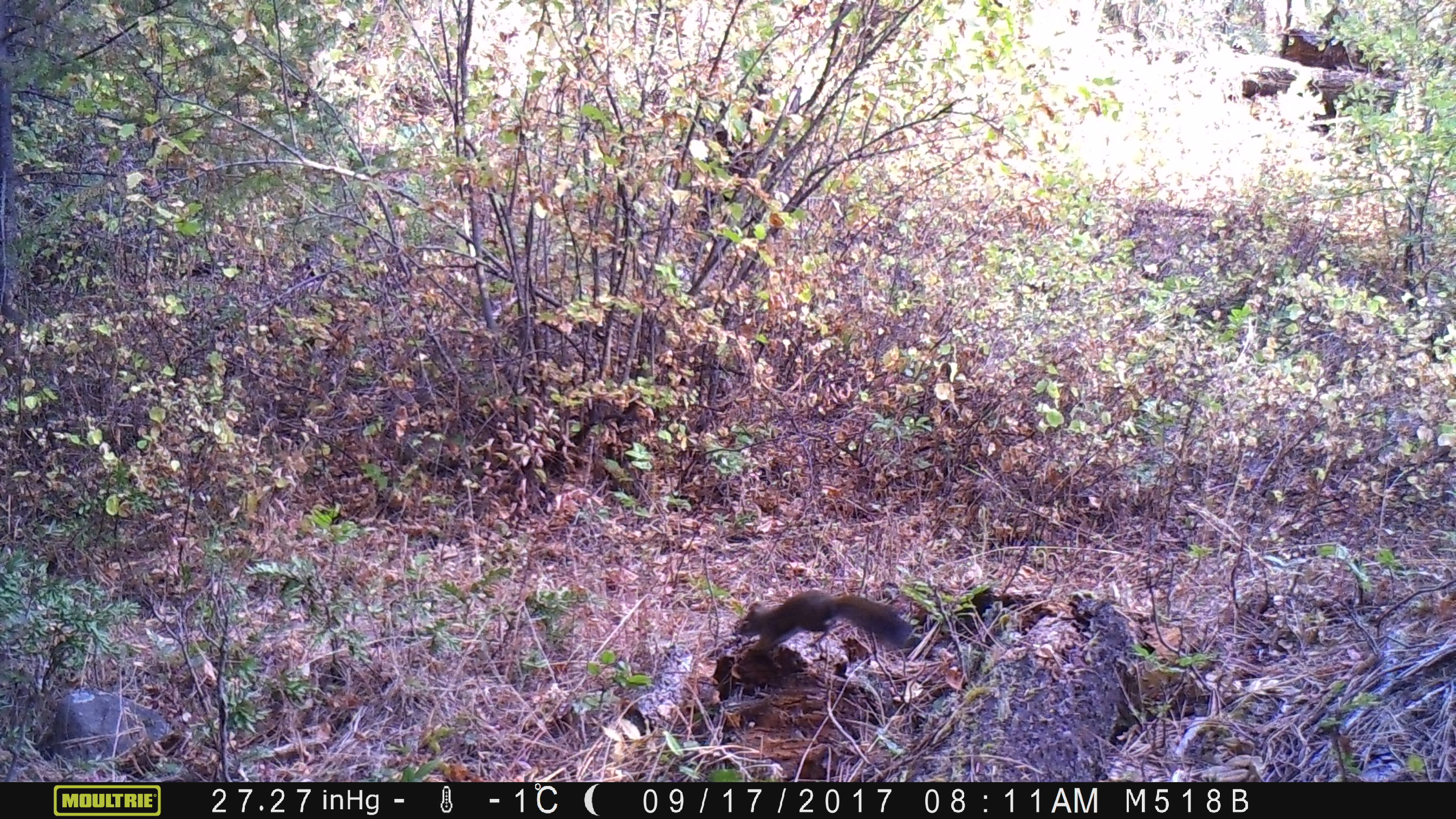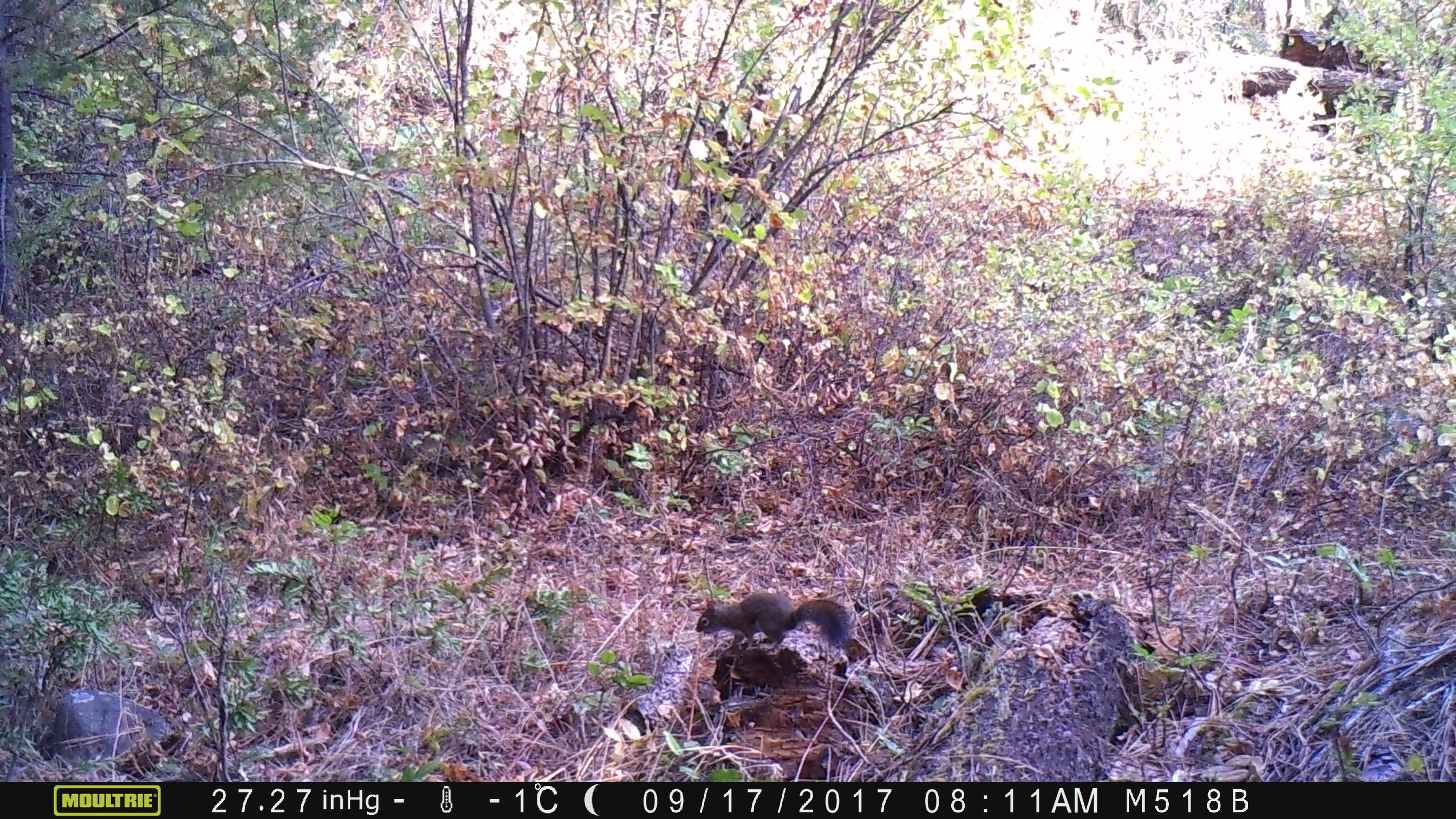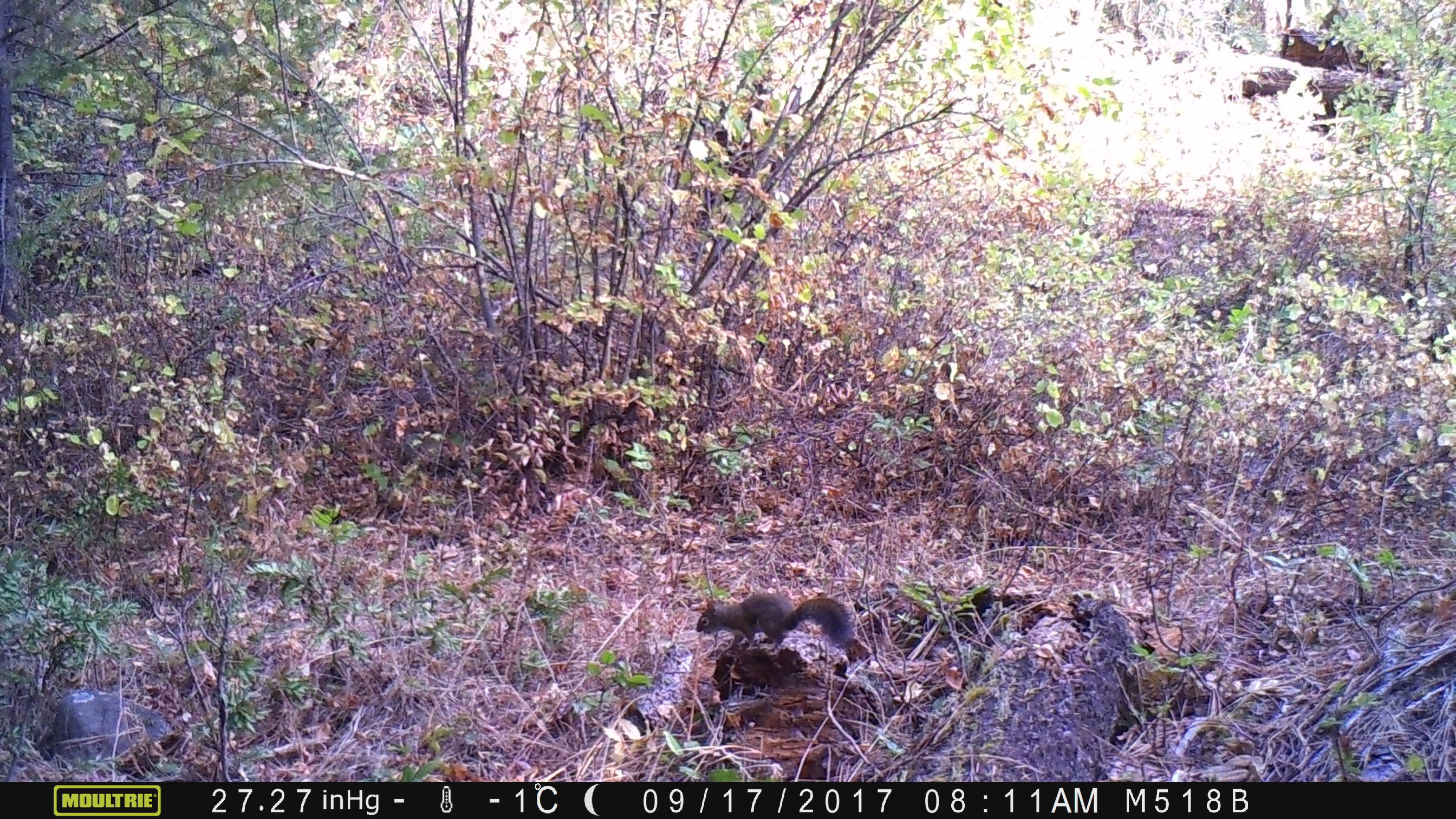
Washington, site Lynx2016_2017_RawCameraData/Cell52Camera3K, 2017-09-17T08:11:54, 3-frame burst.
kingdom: Animalia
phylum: Chordata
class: Mammalia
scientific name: Mammalia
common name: small mammal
Small mammal (Mammalia). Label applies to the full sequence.